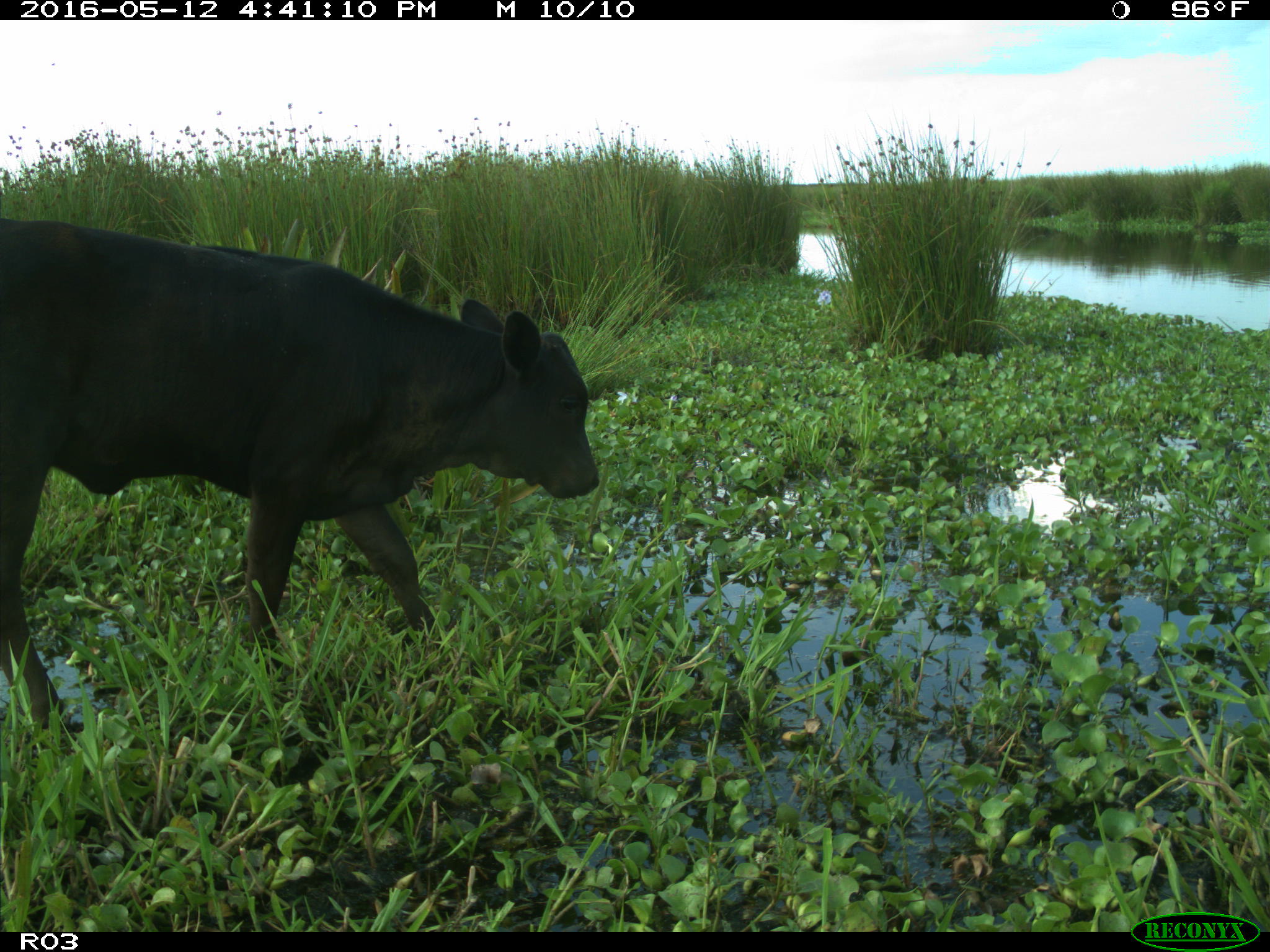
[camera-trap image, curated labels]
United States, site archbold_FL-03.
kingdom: Animalia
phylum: Chordata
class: Mammalia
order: Artiodactyla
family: Bovidae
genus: Bos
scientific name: Bos taurus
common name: domestic cow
Bos taurus (domestic cow).